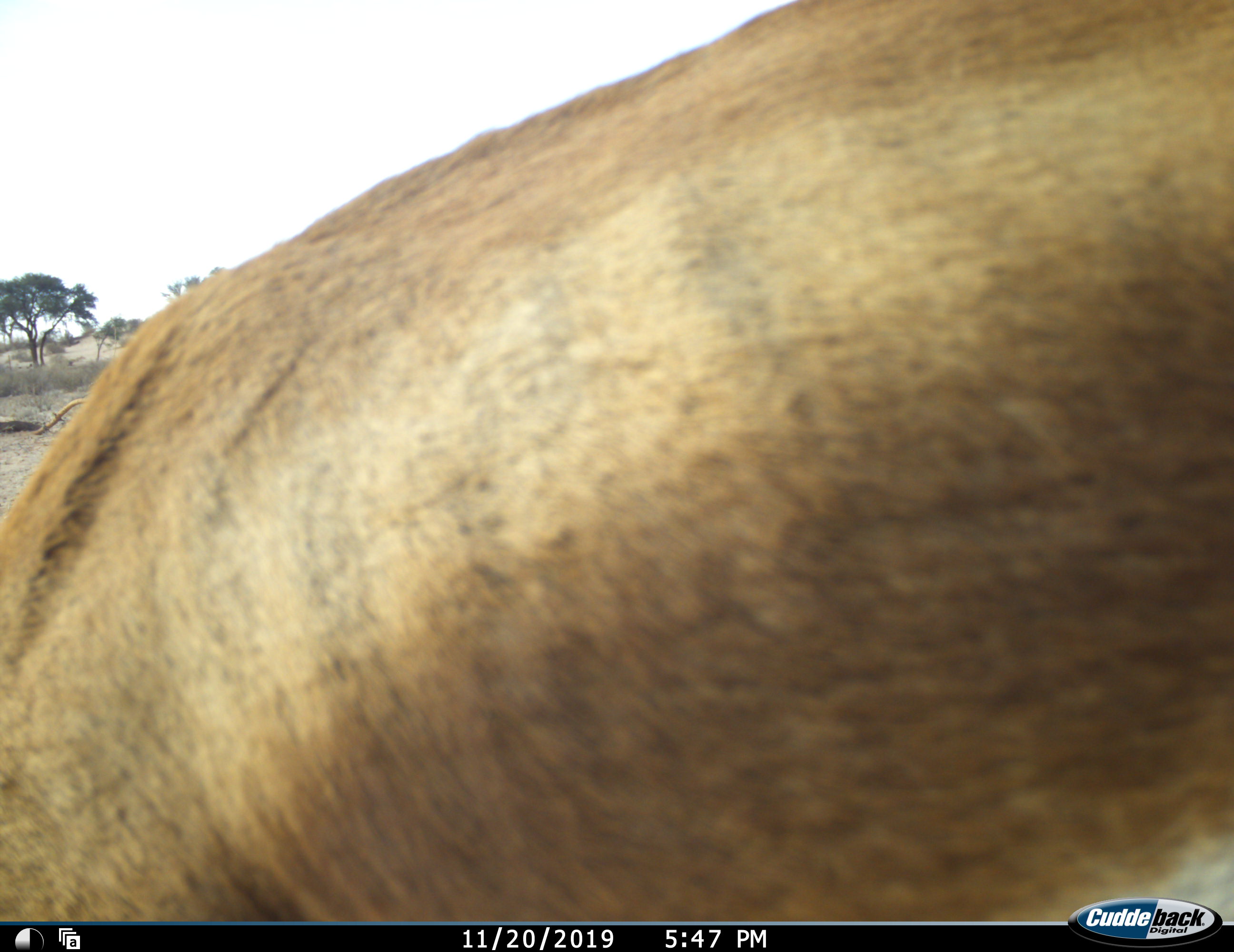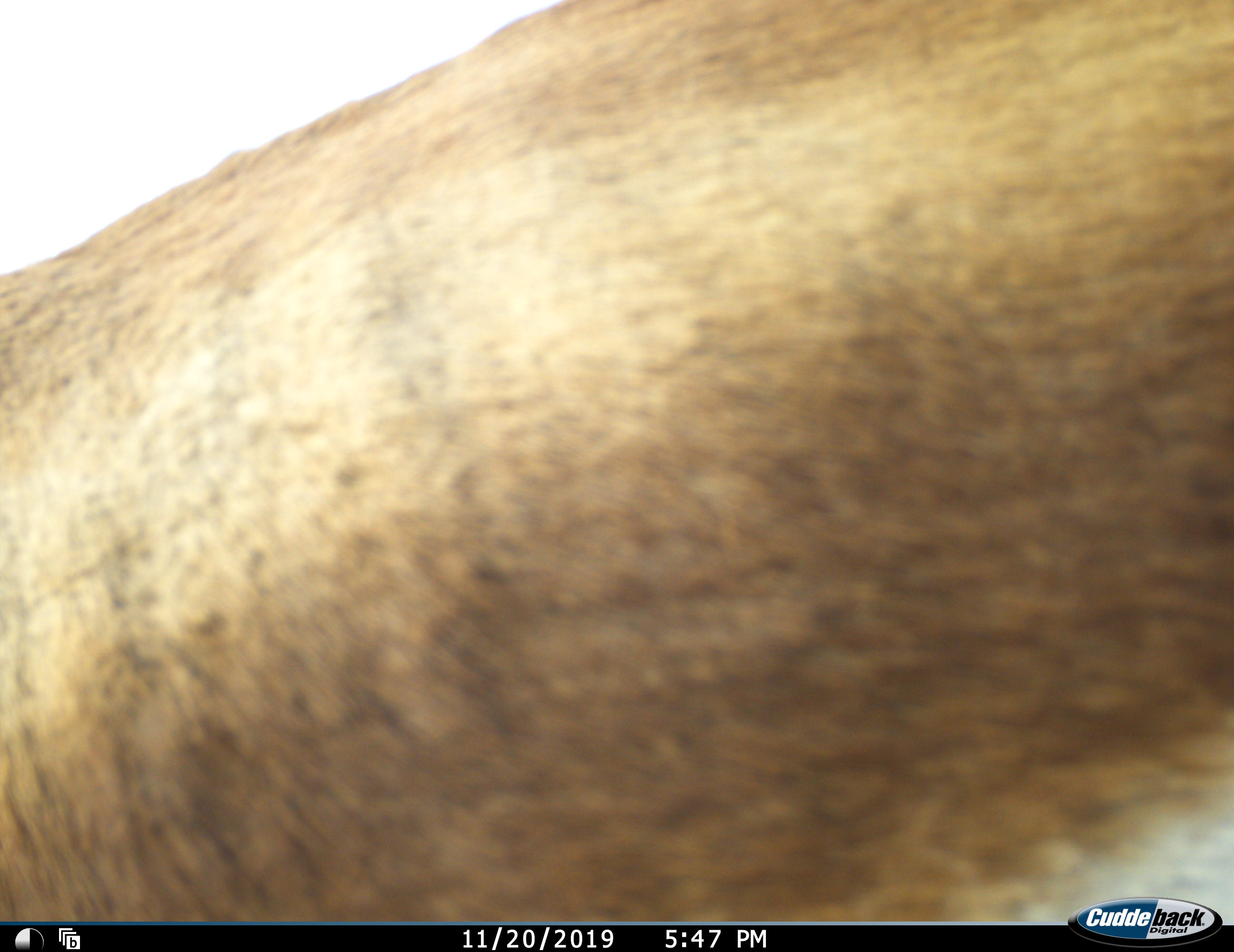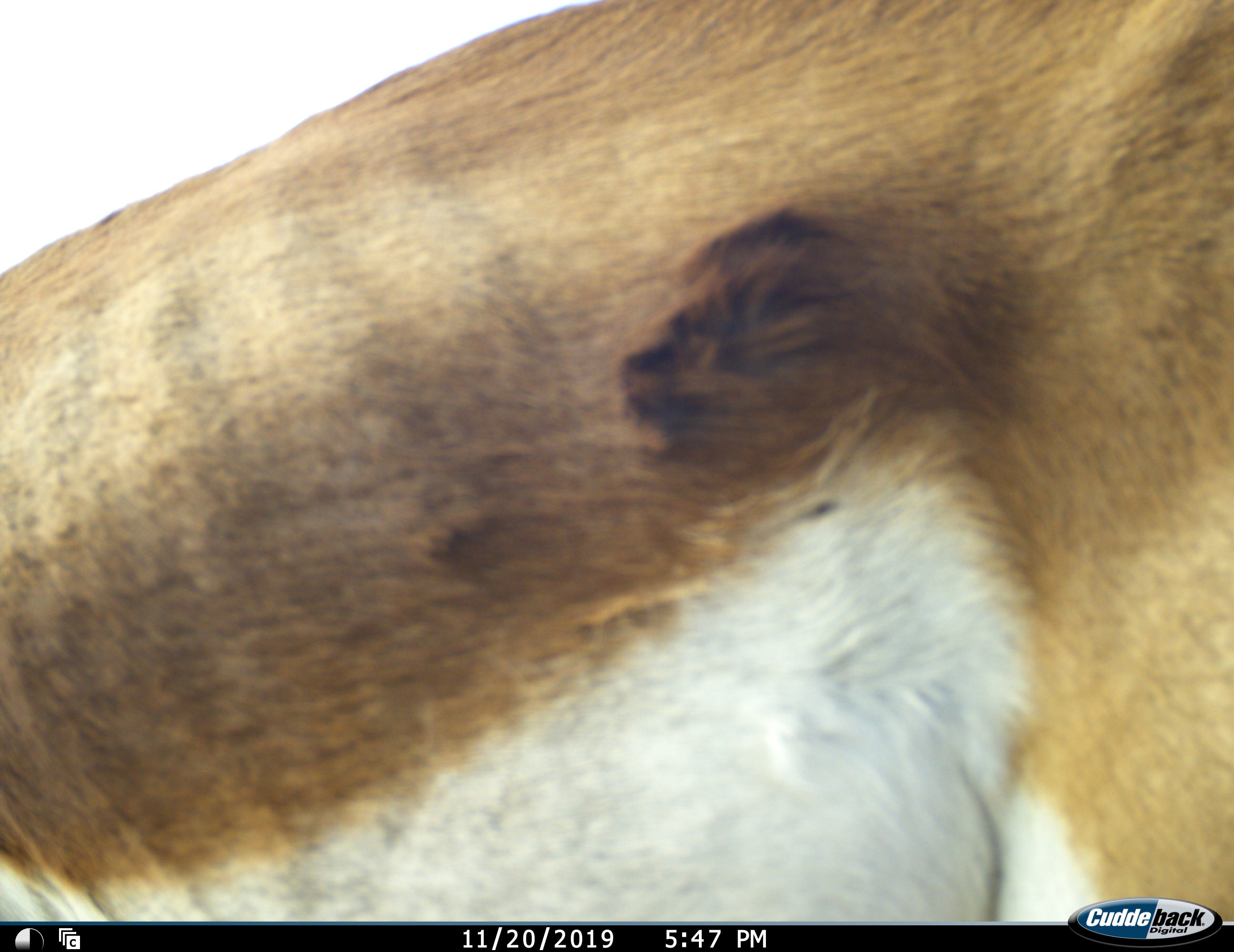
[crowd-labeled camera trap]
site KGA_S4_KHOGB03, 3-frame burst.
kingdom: Animalia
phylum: Chordata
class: Mammalia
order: Artiodactyla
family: Bovidae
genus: Antidorcas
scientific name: Antidorcas marsupialis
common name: springbok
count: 1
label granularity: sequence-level